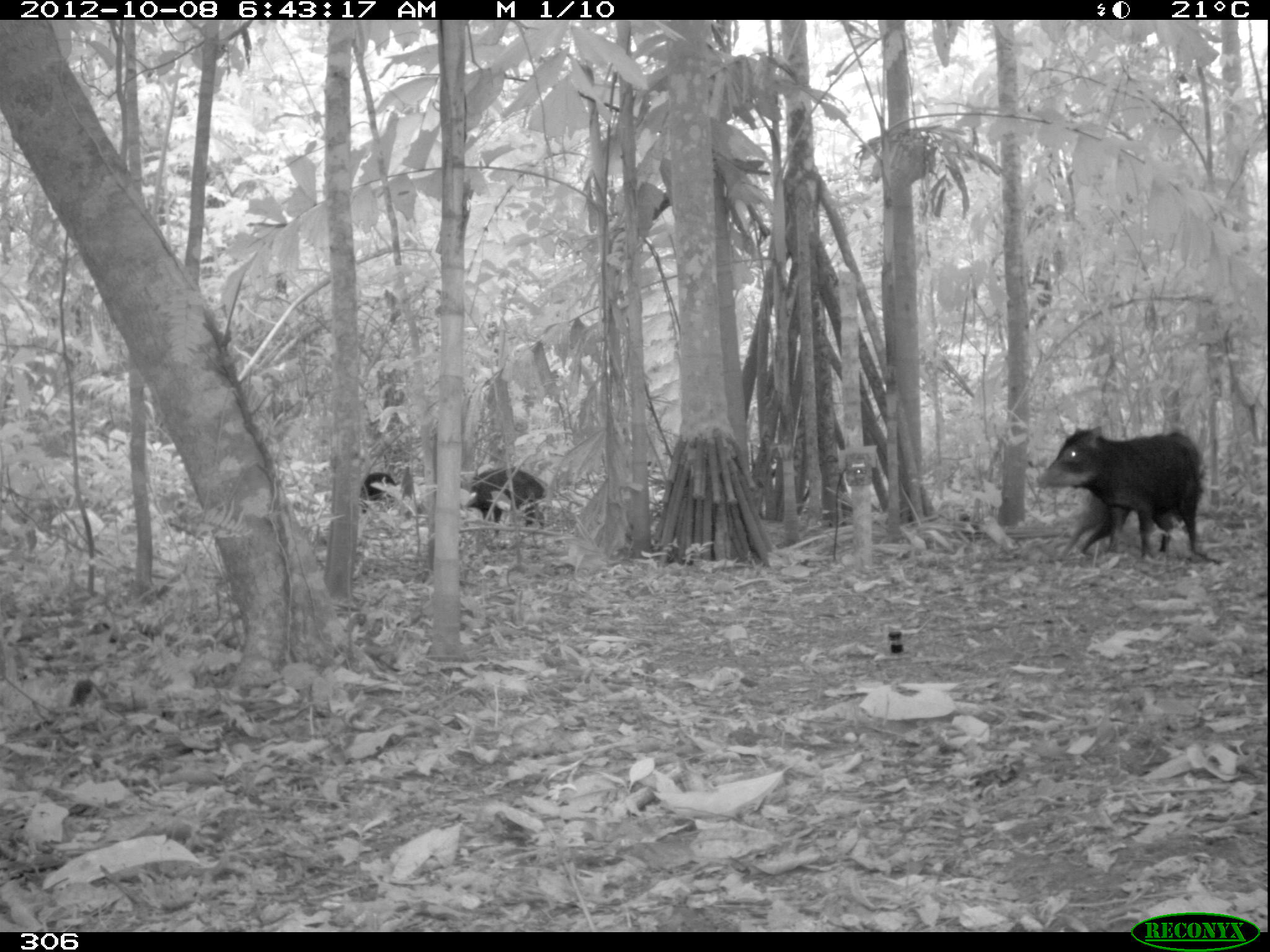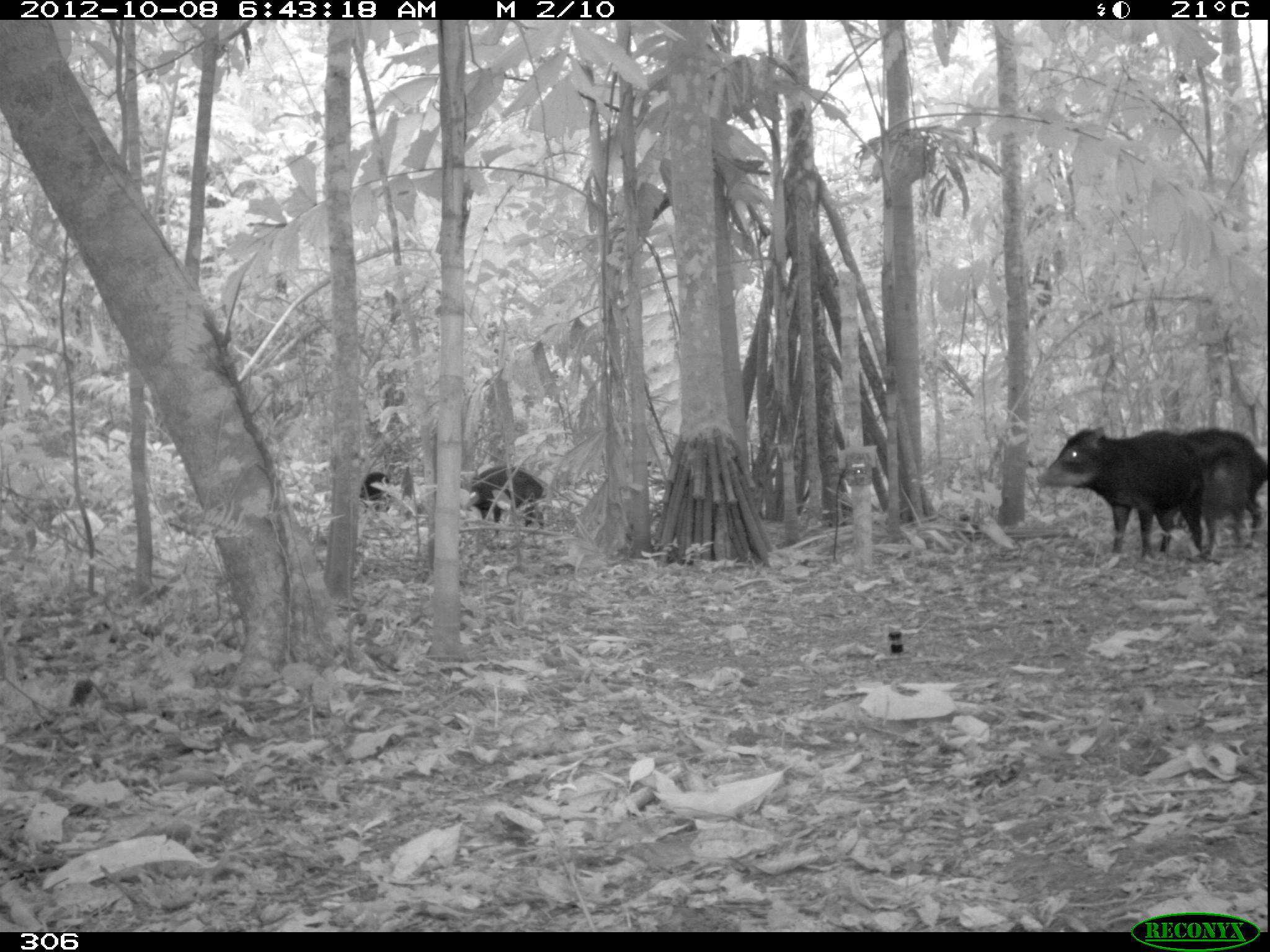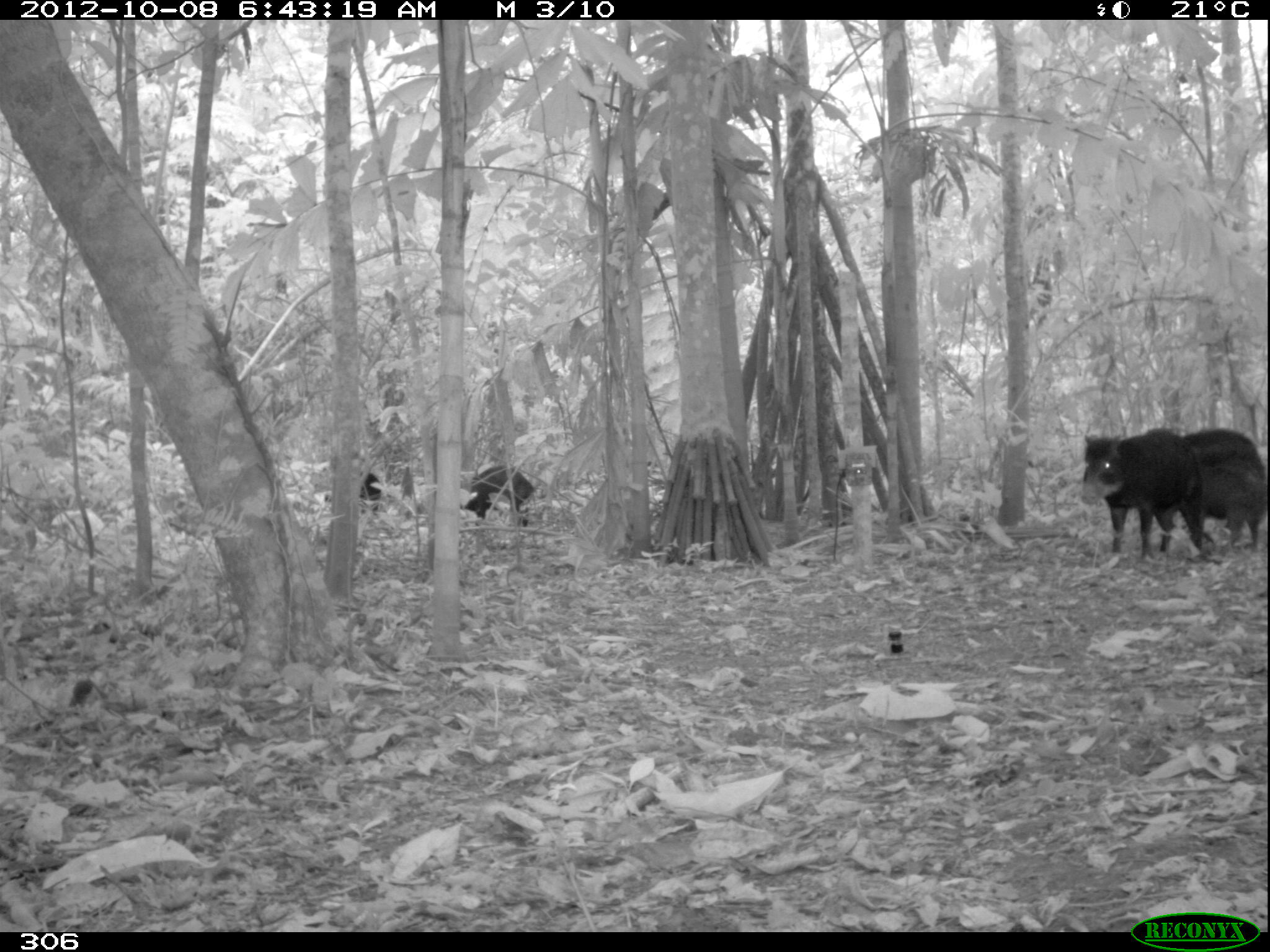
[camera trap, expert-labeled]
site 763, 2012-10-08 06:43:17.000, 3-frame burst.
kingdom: Animalia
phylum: Chordata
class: Mammalia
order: Artiodactyla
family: Tayassuidae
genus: Tayassu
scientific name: Tayassu pecari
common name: white-lipped peccary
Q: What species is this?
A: Tayassu pecari (white-lipped peccary).